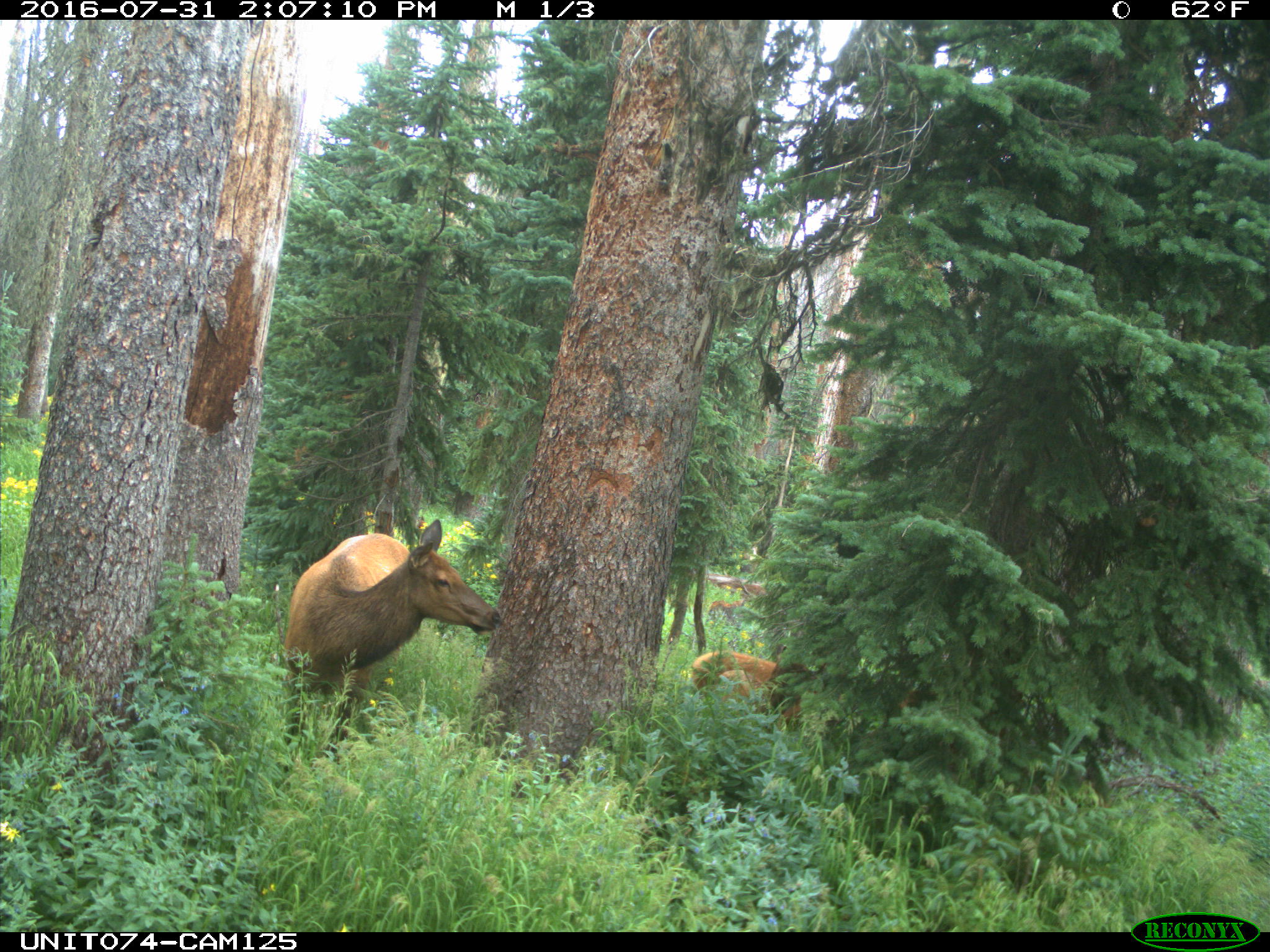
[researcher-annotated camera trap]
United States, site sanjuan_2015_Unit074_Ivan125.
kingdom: Animalia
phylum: Chordata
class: Mammalia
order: Artiodactyla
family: Cervidae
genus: Cervus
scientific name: Cervus elaphus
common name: red deer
Cervus elaphus (red deer).